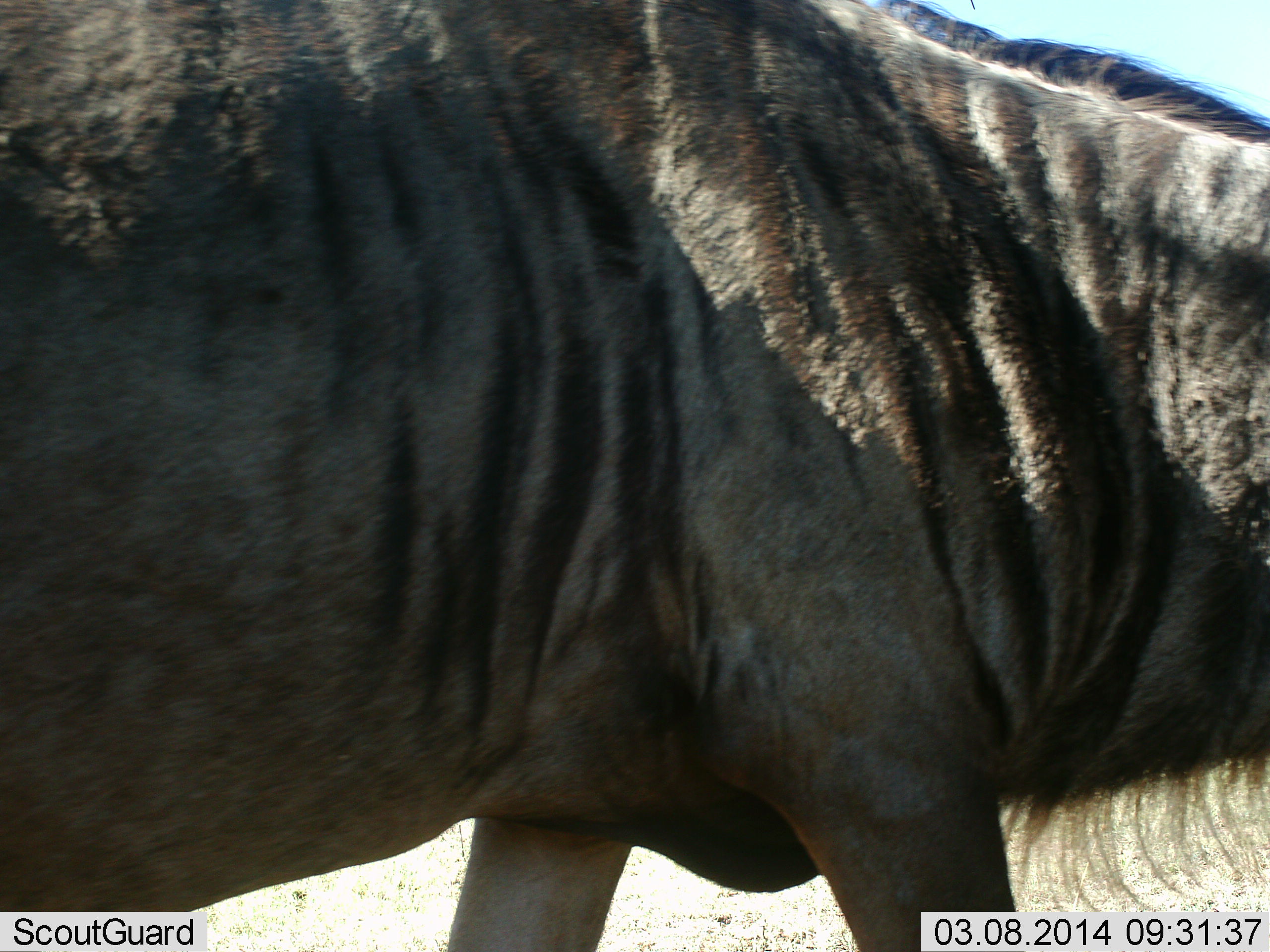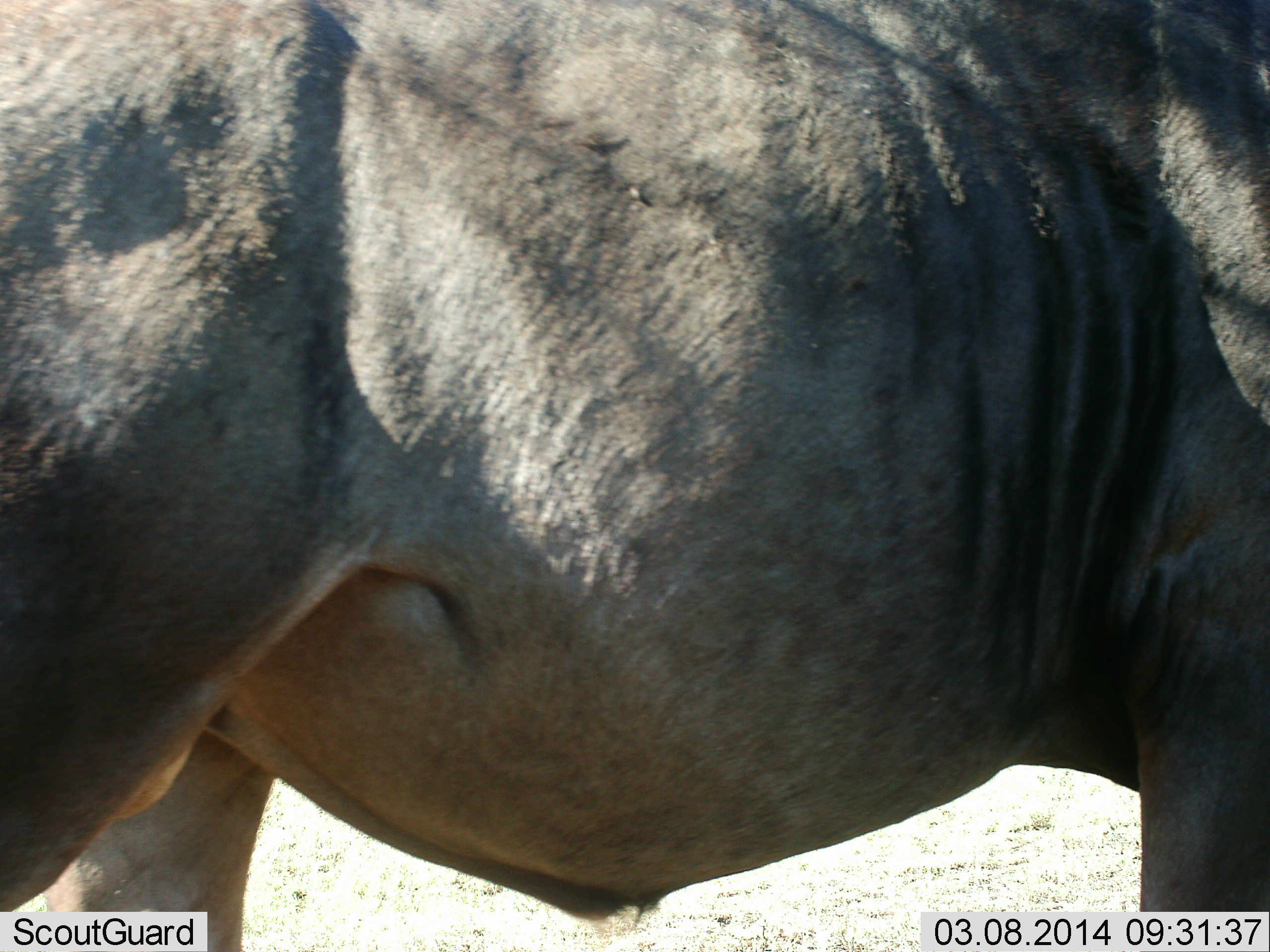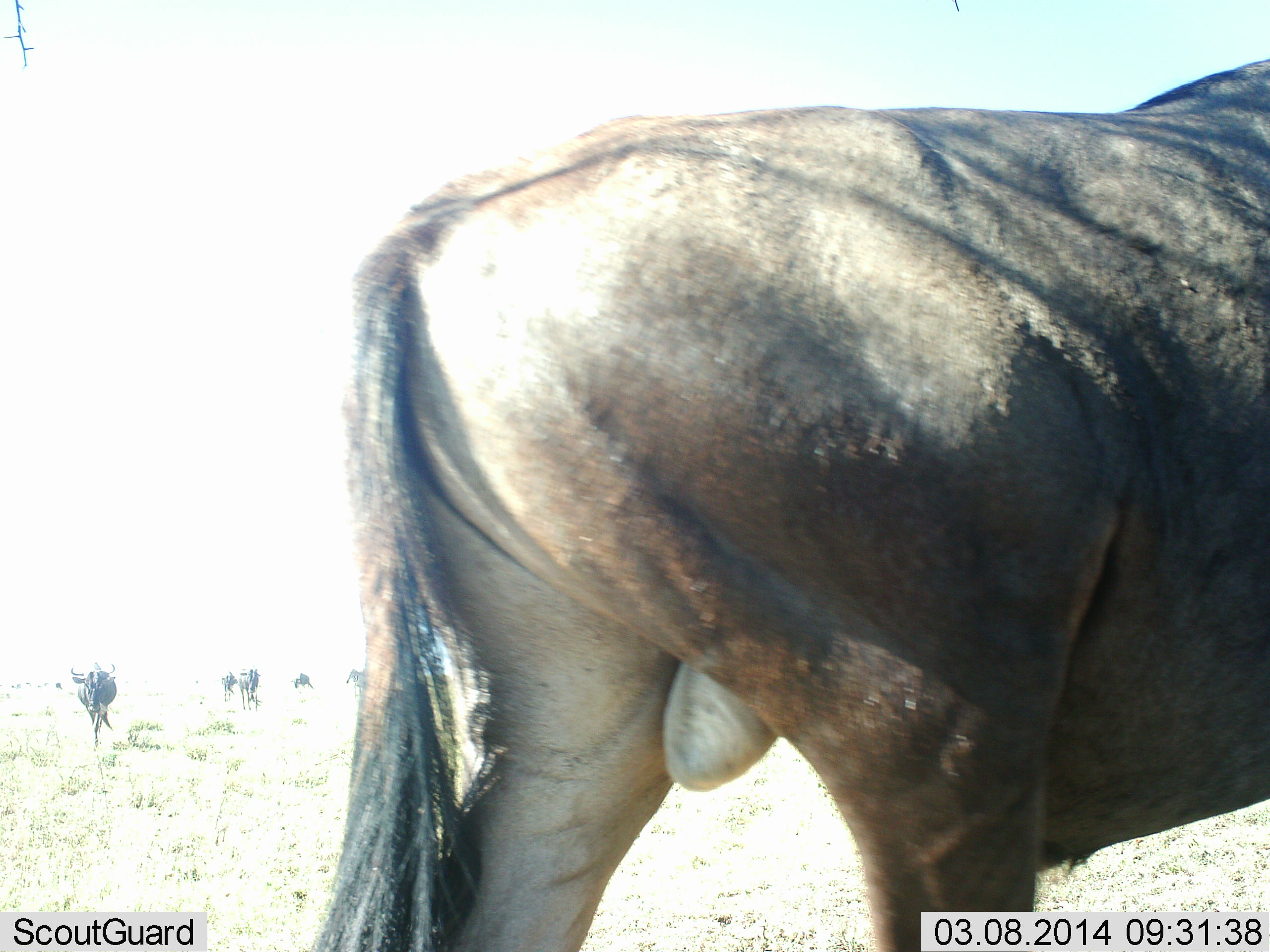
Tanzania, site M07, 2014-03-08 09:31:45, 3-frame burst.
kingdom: Animalia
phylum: Chordata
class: Mammalia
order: Artiodactyla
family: Bovidae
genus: Connochaetes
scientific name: Connochaetes taurinus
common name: blue wildebeest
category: wildebeest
Wildebeest (blue wildebeest) (Connochaetes taurinus), count 1. Behavior (volunteer vote fractions): standing 34%, resting 0%, moving 83%, interacting 0%. Young present (vote fraction): 0%. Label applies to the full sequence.